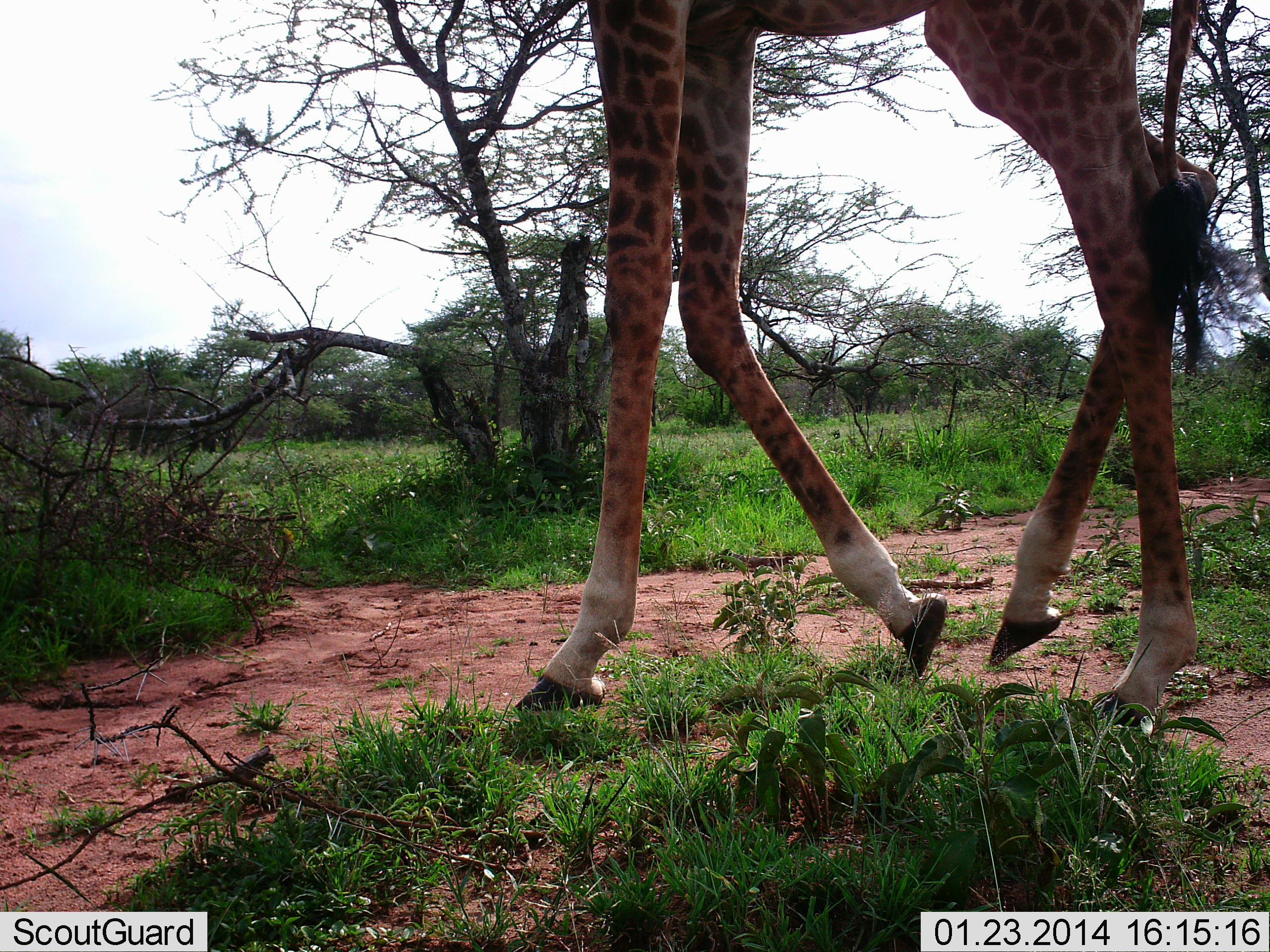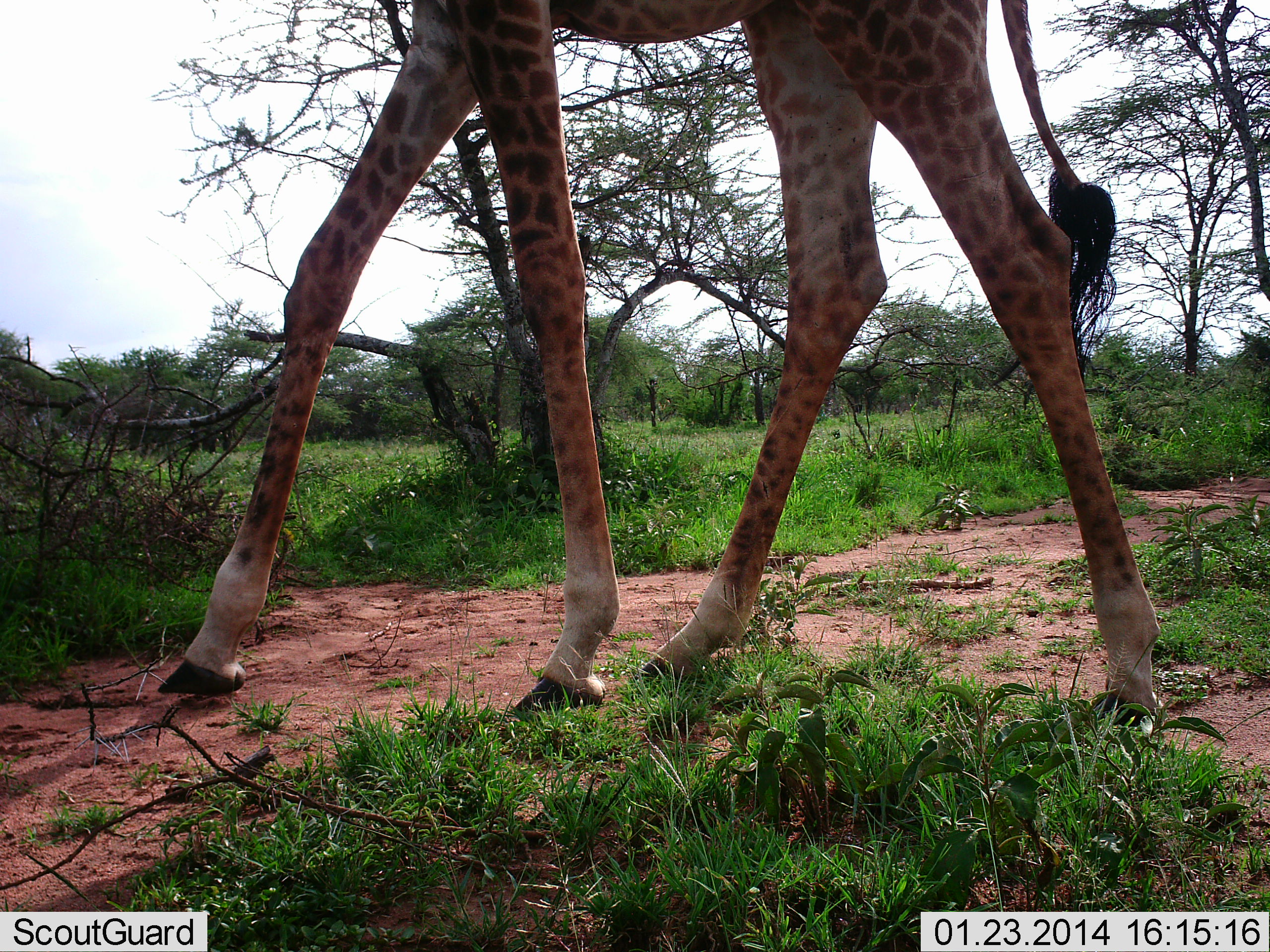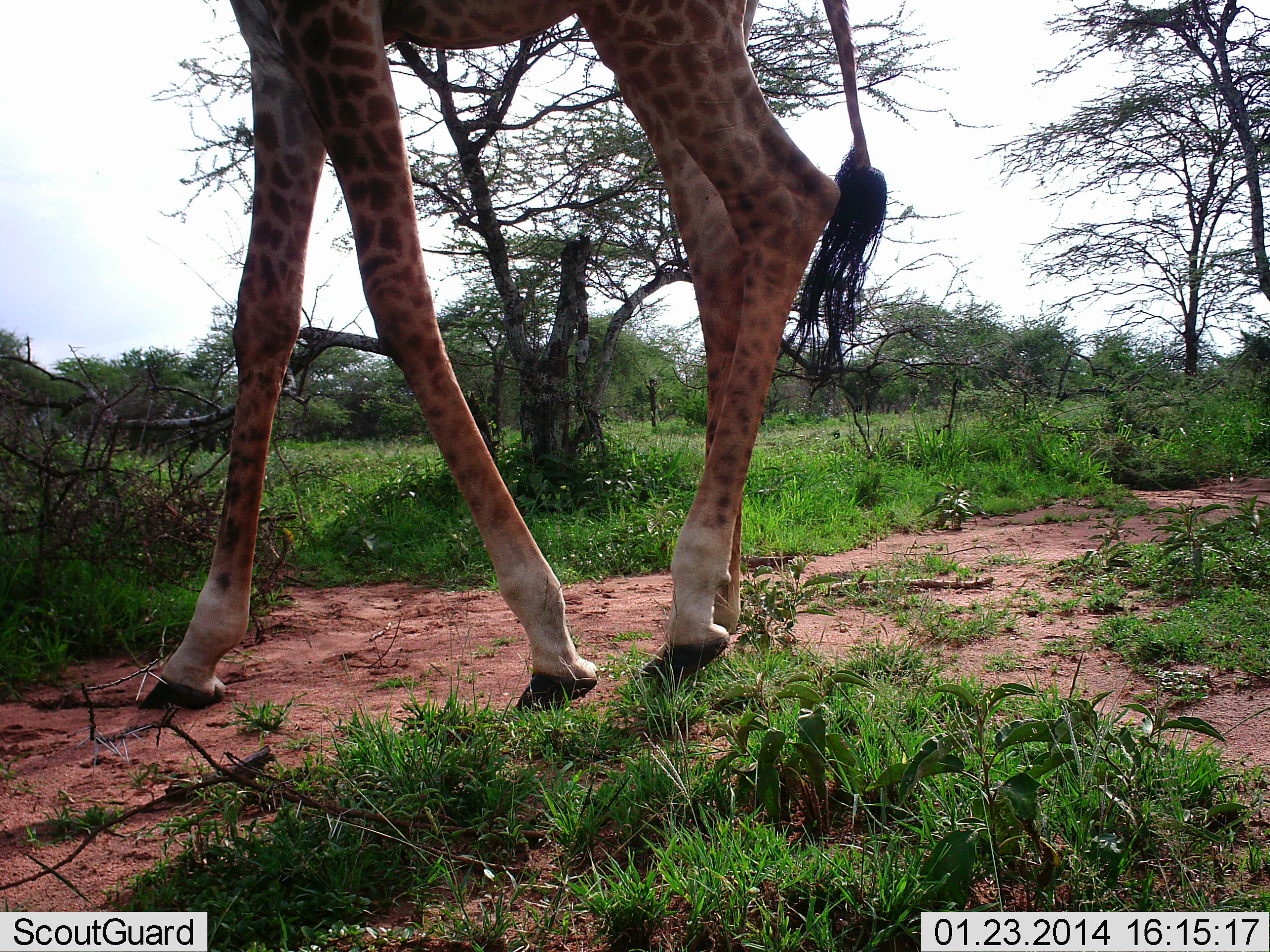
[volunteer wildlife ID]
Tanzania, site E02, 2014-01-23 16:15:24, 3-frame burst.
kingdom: Animalia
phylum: Chordata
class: Mammalia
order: Artiodactyla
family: Giraffidae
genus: Giraffa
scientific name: Giraffa camelopardalis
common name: giraffe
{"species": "giraffe (Giraffa camelopardalis)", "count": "1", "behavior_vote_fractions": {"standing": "10%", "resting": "0%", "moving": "95%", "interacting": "0%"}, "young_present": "0%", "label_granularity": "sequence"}